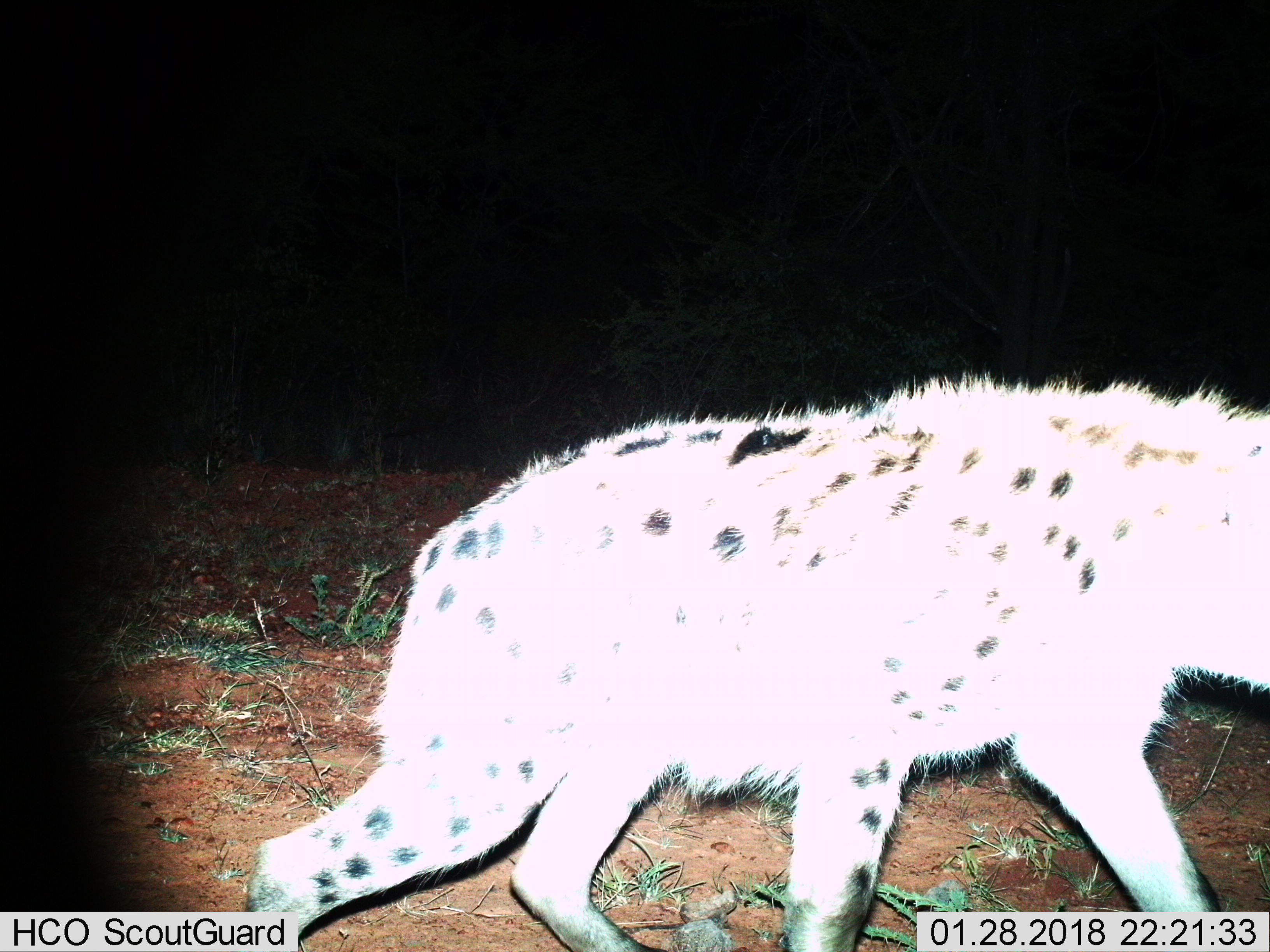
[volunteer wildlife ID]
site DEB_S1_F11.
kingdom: Animalia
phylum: Chordata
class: Mammalia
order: Carnivora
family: Hyaenidae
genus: Crocuta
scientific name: Crocuta crocuta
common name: spotted hyena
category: hyenaspotted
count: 1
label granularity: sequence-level